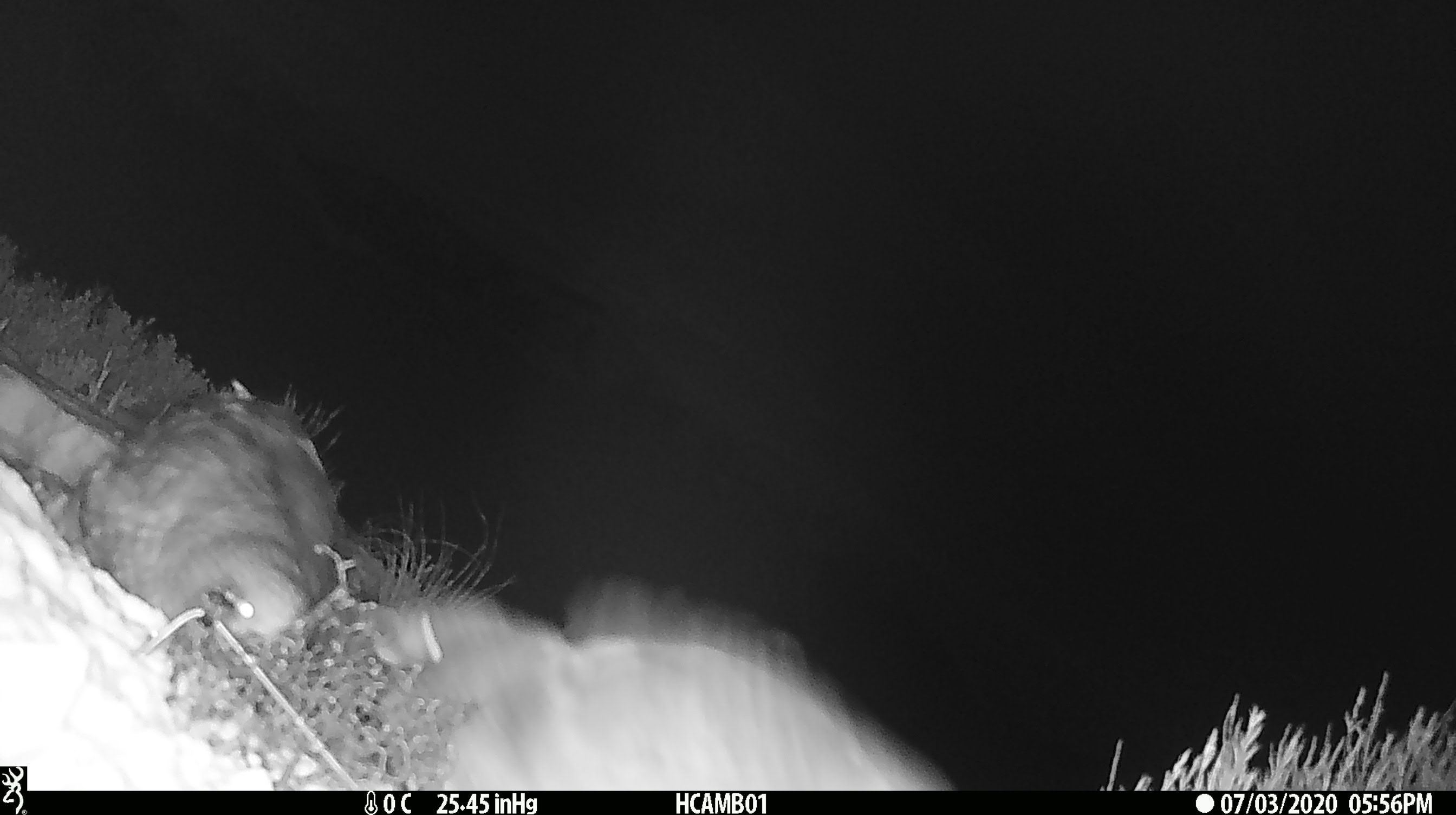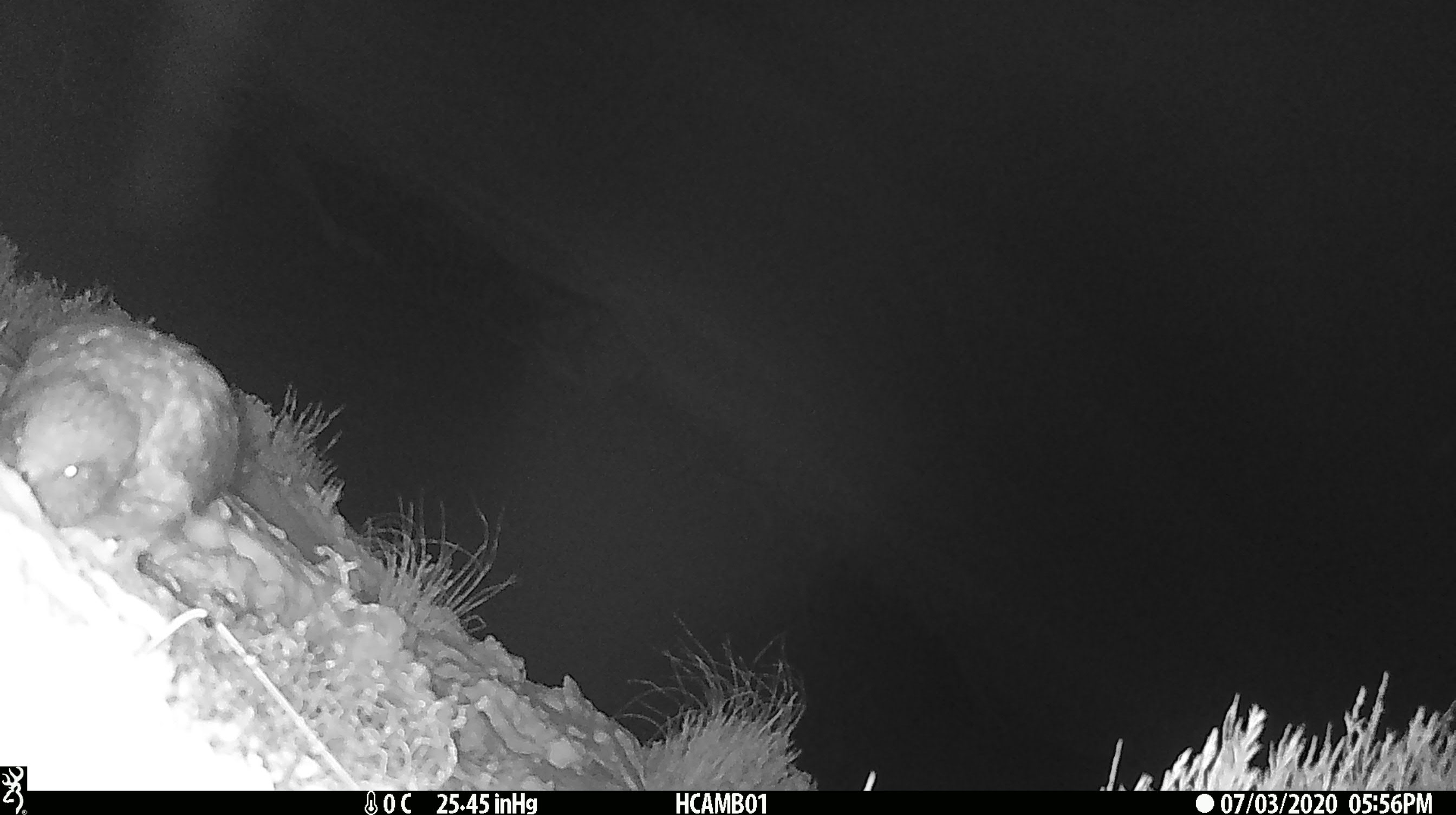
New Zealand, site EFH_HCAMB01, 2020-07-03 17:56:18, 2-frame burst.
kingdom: Animalia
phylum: Chordata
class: Aves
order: Psittaciformes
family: Strigopidae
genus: Nestor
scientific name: Nestor notabilis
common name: kea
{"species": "kea (Nestor notabilis)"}